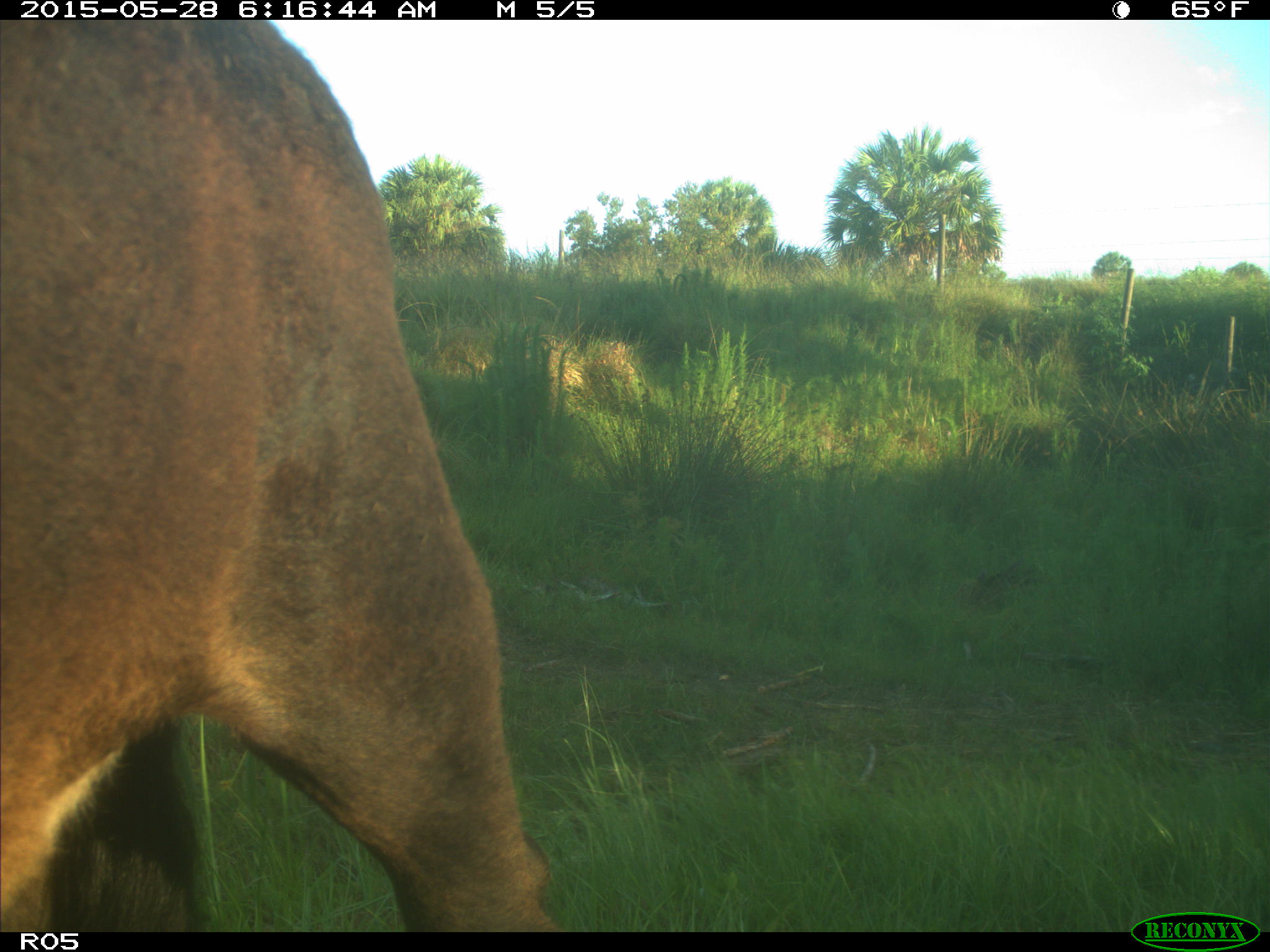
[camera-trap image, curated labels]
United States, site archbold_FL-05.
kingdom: Animalia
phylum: Chordata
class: Mammalia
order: Artiodactyla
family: Bovidae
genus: Bos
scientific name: Bos taurus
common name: domestic cow